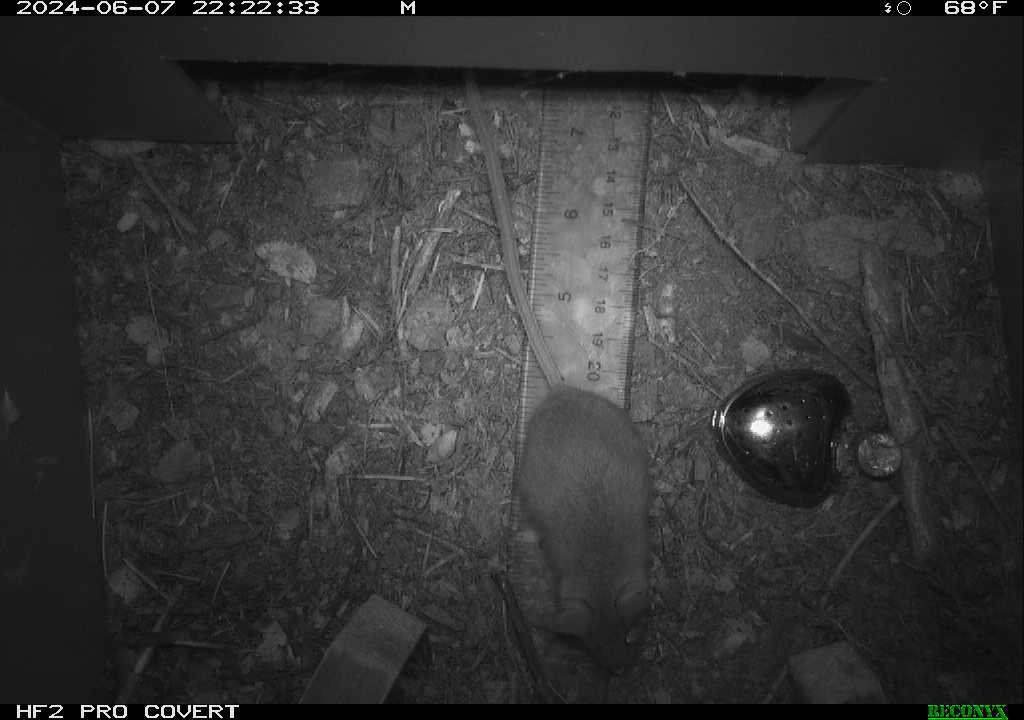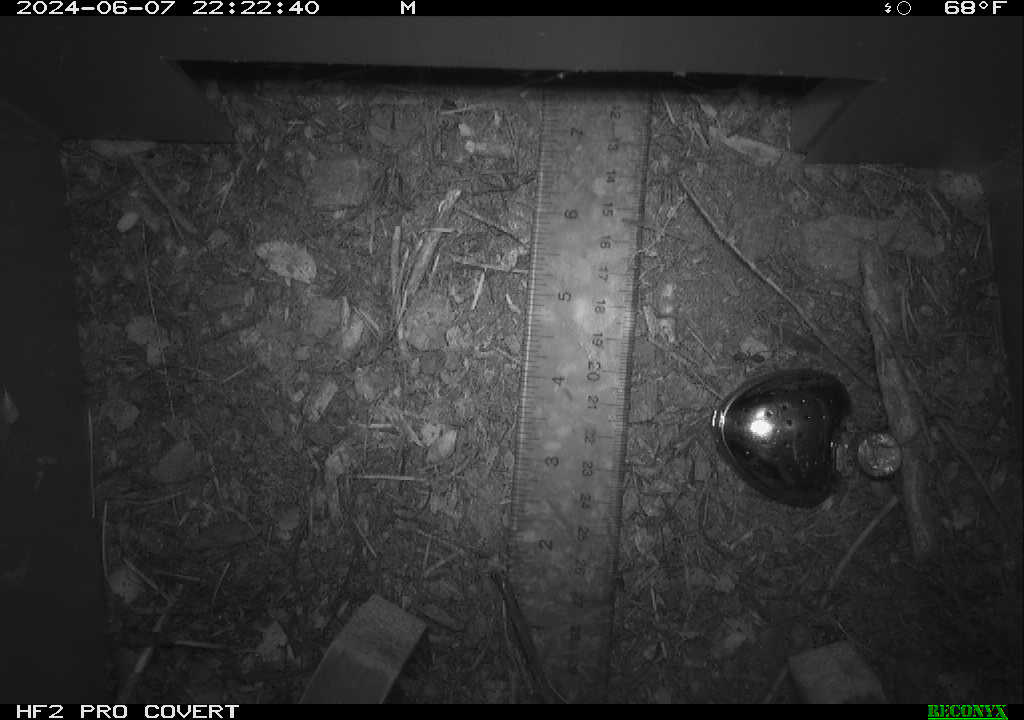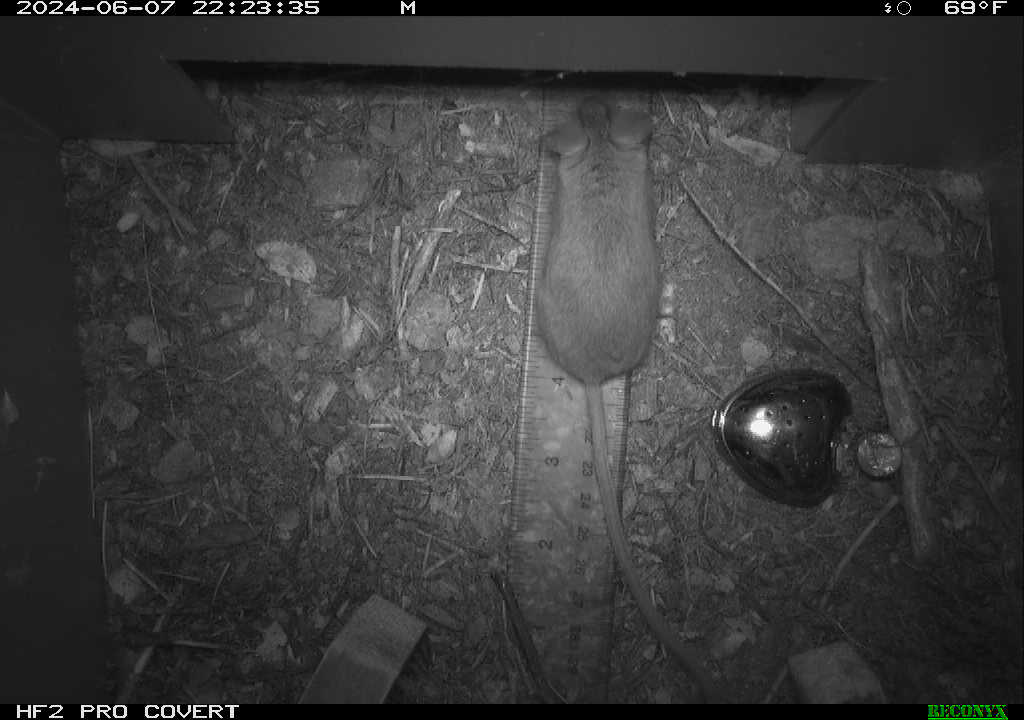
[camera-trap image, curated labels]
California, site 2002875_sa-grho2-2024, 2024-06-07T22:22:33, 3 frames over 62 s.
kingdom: Animalia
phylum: Arthropoda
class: Insecta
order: Hymenoptera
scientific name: Hymenoptera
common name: ants, bees, wasps, and sawflies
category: hymenoptera order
Hymenoptera order (ants, bees, wasps, and sawflies) (Hymenoptera).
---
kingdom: Animalia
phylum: Chordata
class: Mammalia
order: Rodentia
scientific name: Rodentia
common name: mouse species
Mouse species (Rodentia).